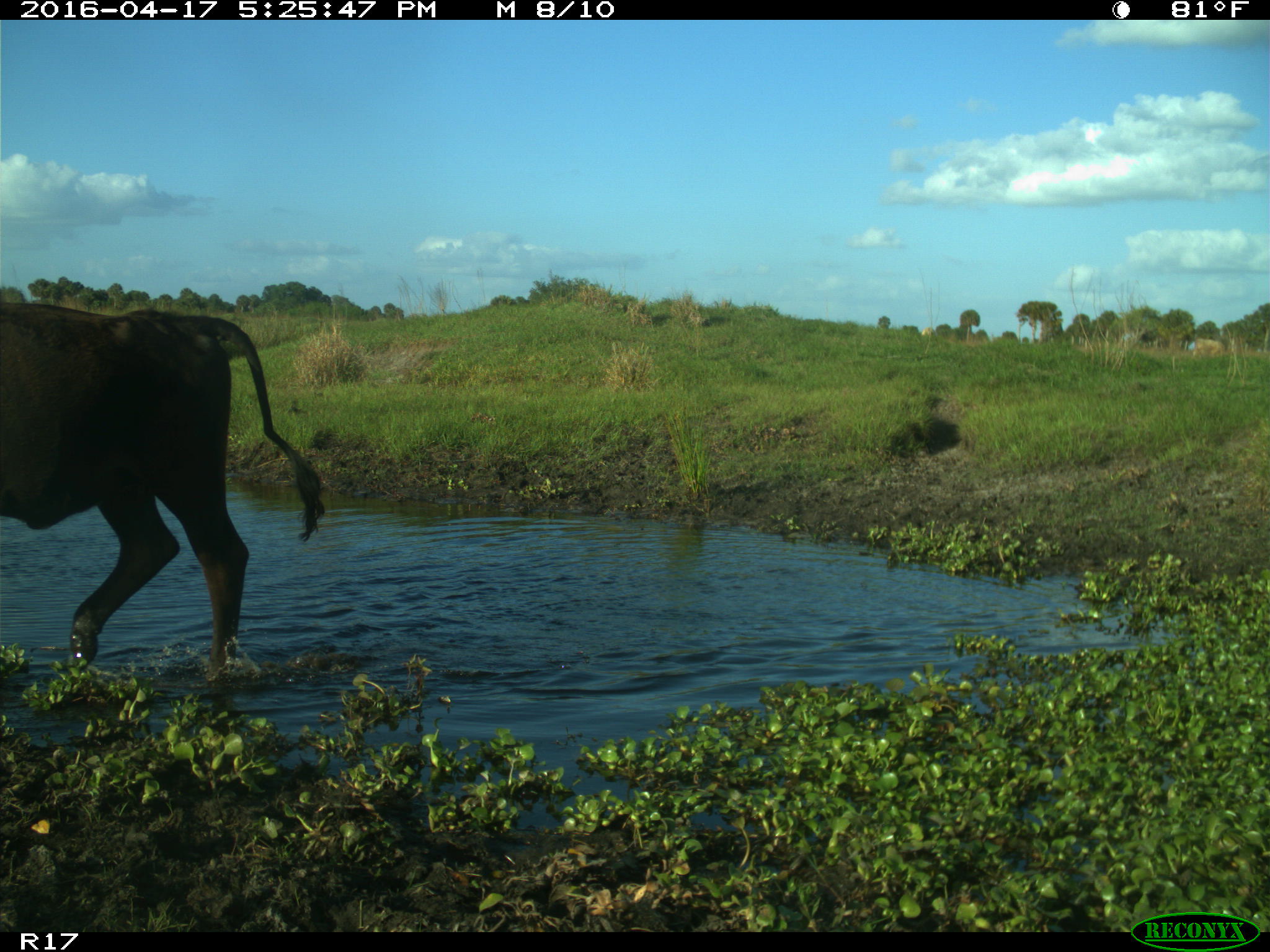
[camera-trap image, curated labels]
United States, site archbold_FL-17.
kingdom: Animalia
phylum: Chordata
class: Mammalia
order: Artiodactyla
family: Bovidae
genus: Bos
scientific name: Bos taurus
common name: domestic cow